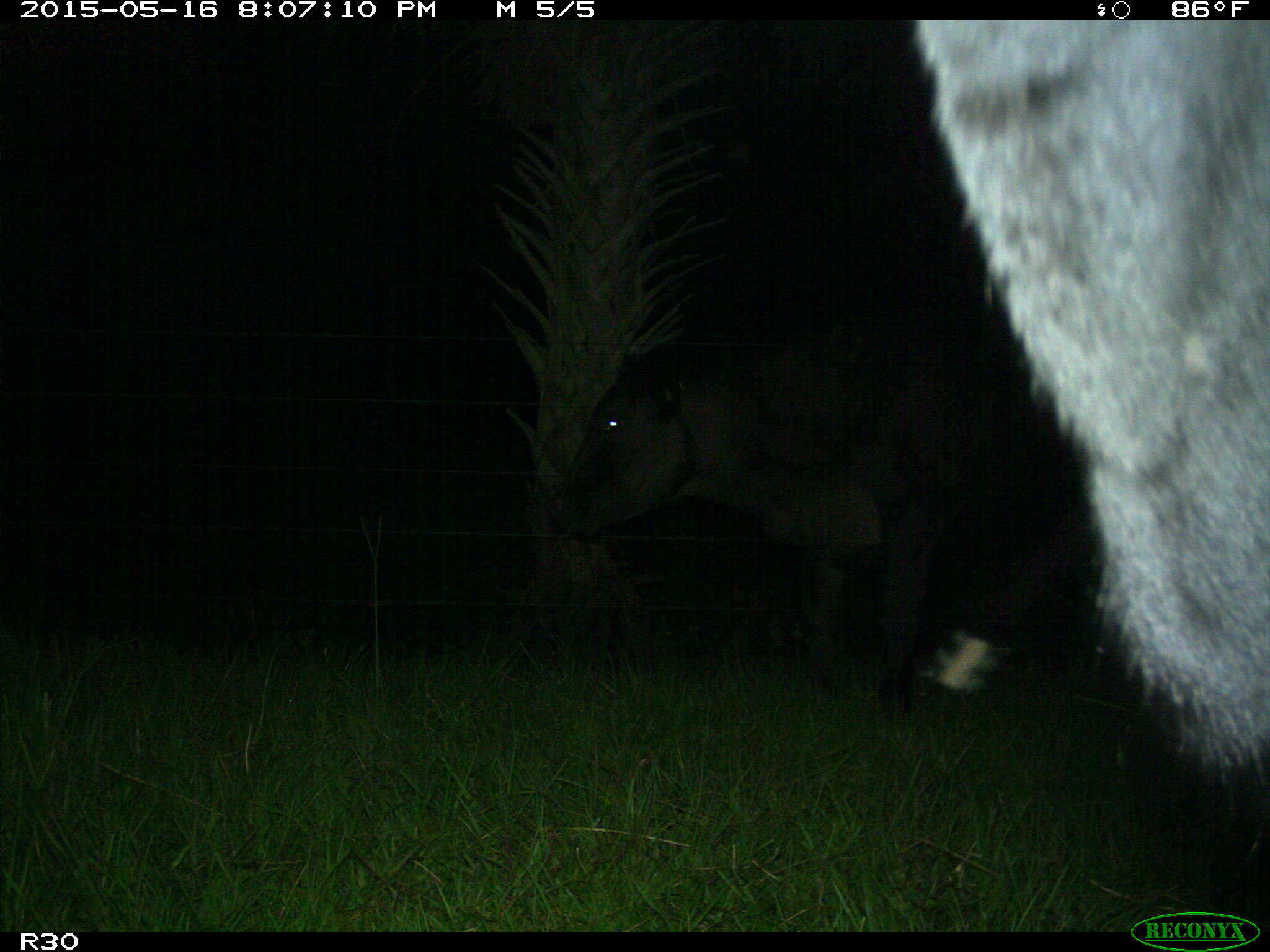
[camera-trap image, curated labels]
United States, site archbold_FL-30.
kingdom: Animalia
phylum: Chordata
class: Mammalia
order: Artiodactyla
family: Bovidae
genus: Bos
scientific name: Bos taurus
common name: domestic cow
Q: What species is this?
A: Bos taurus (domestic cow).